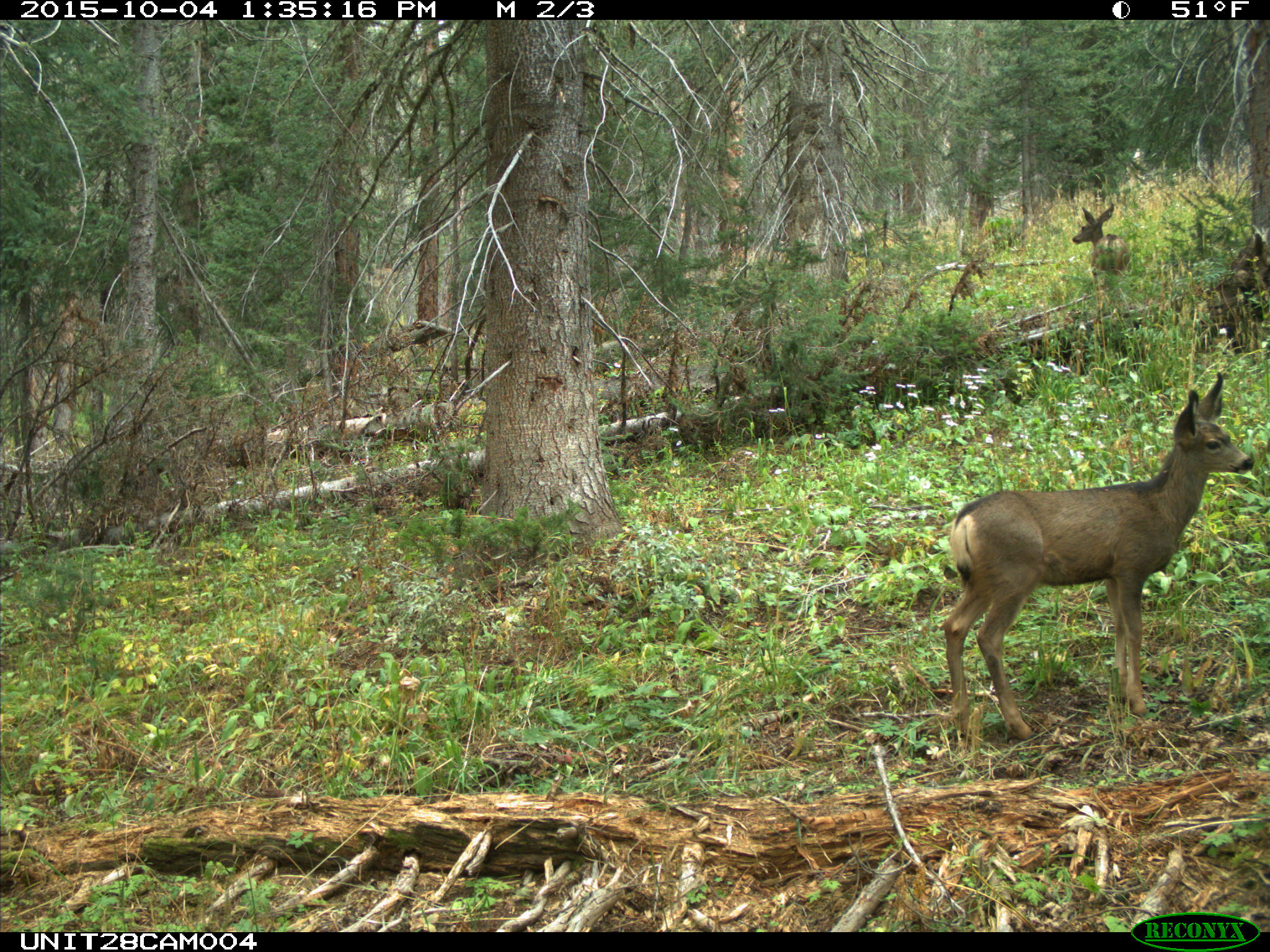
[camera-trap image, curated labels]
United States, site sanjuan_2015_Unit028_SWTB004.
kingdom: Animalia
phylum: Chordata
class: Mammalia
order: Artiodactyla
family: Cervidae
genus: Odocoileus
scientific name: Odocoileus hemionus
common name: mule deer